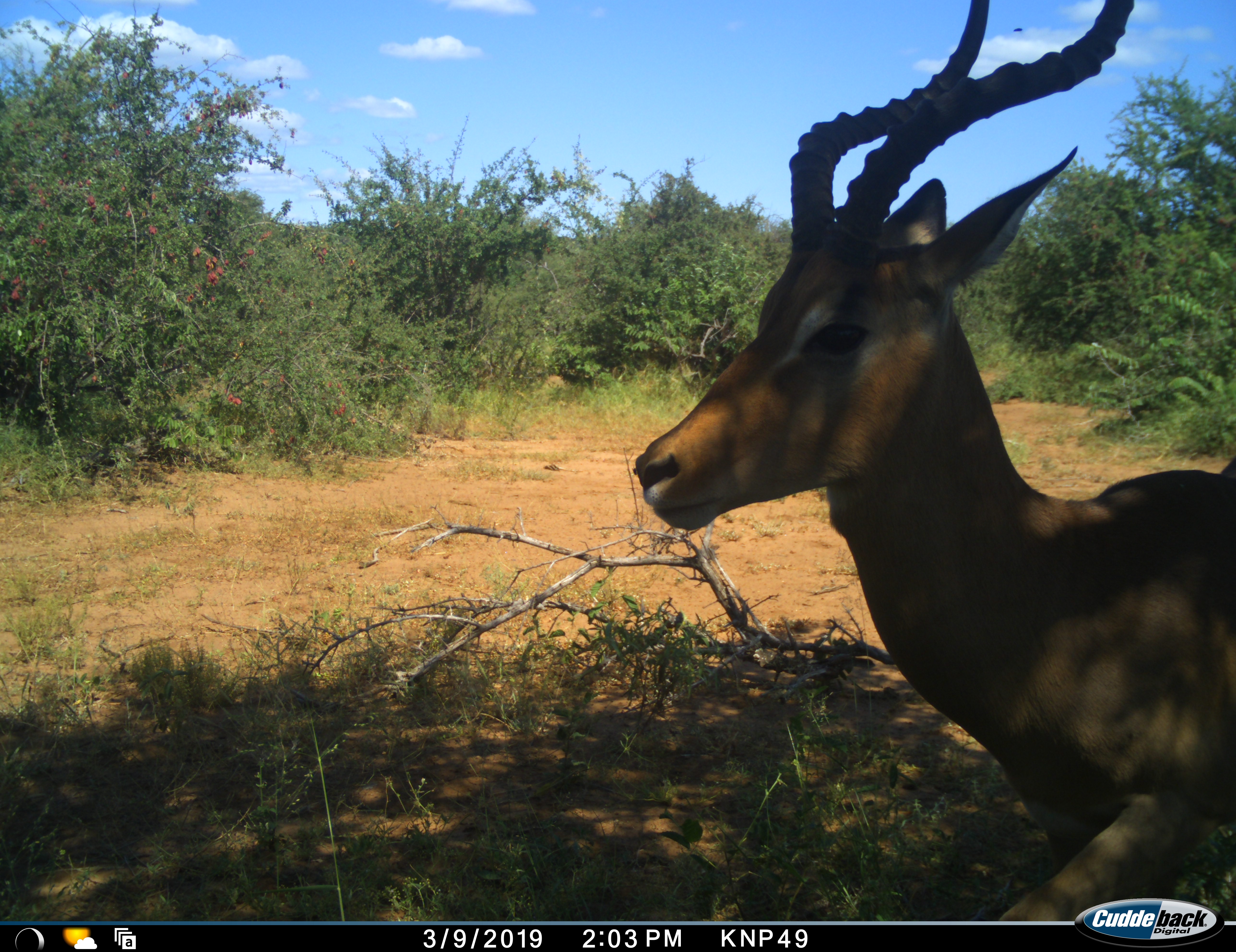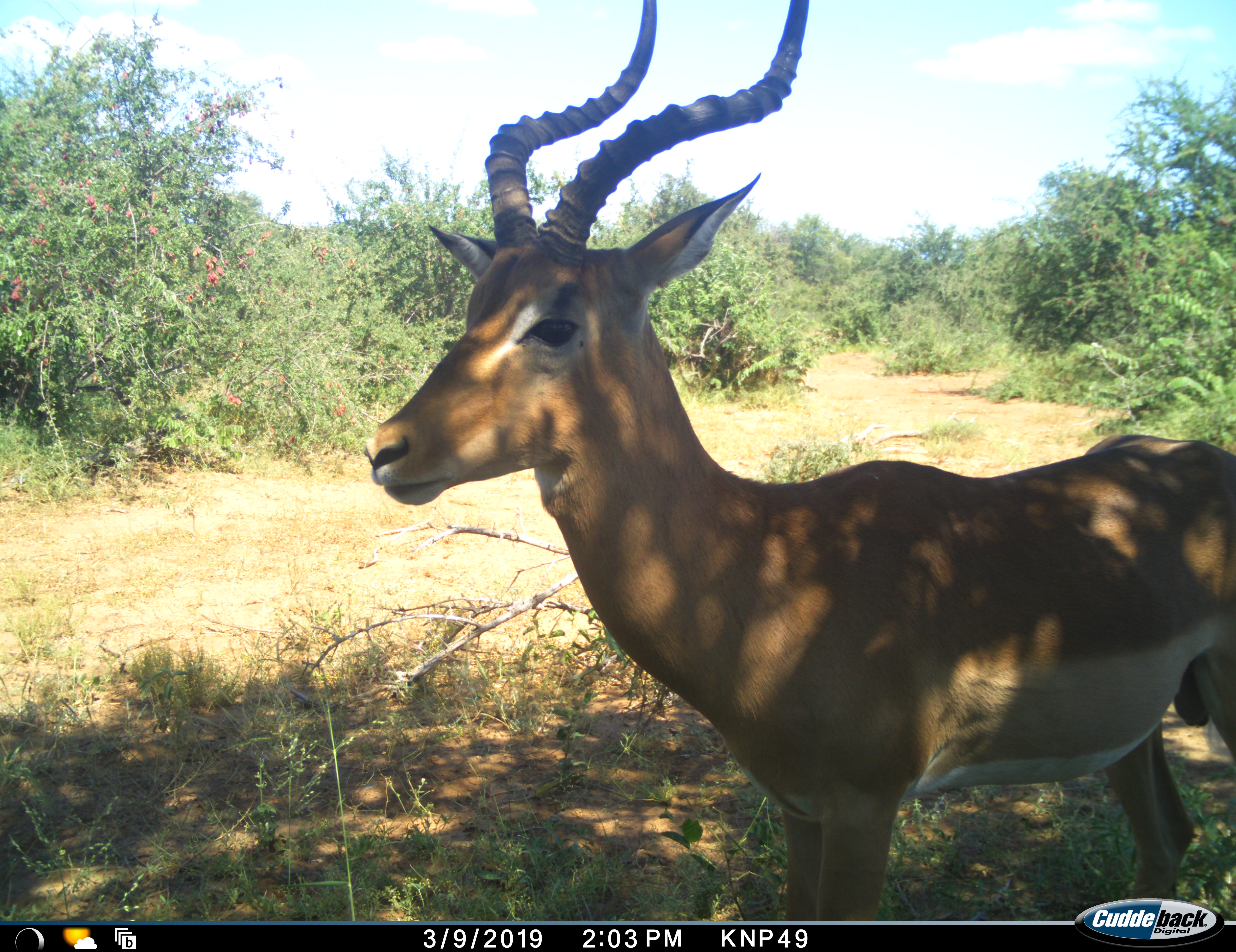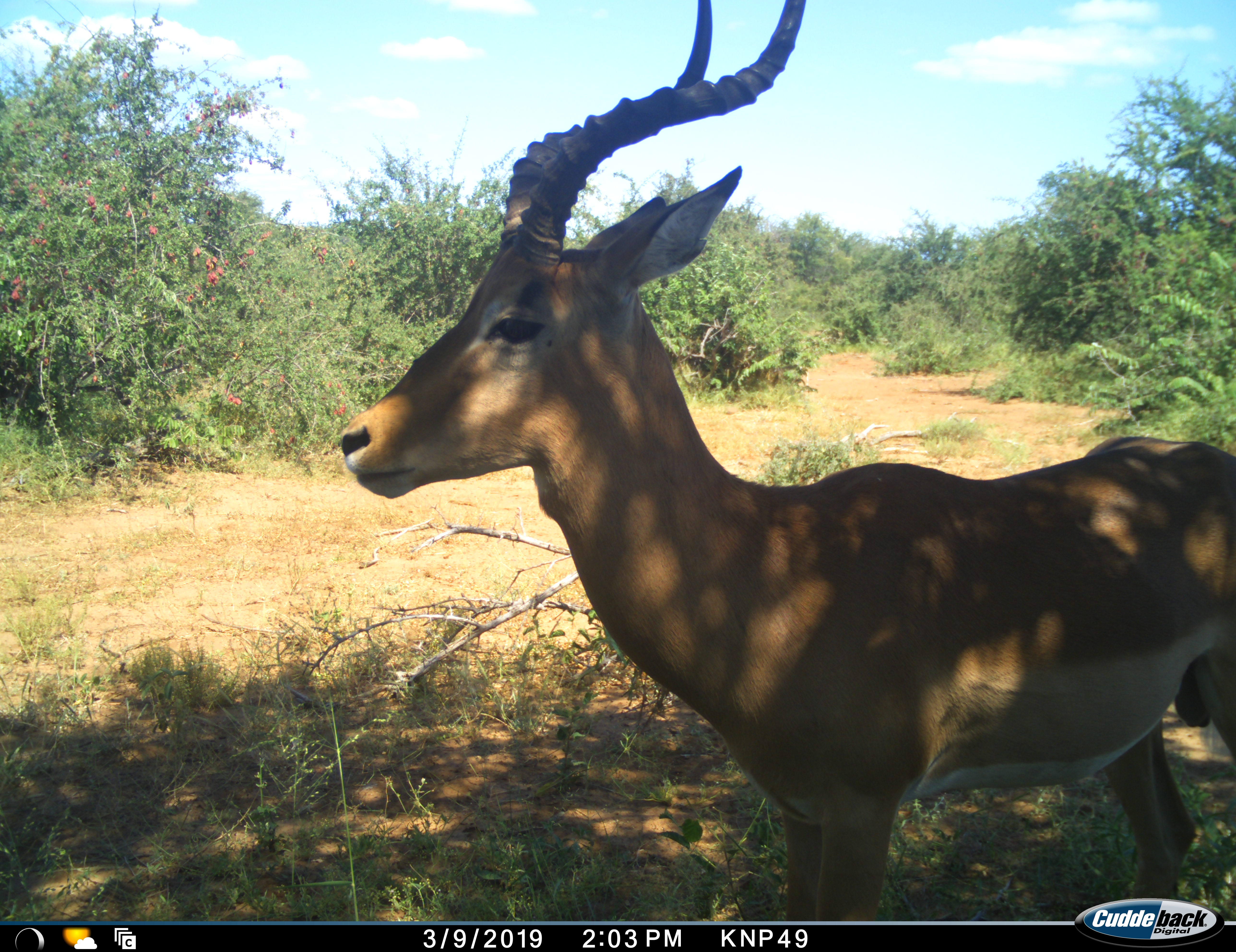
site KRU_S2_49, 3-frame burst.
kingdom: Animalia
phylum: Chordata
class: Mammalia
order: Artiodactyla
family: Bovidae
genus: Aepyceros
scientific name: Aepyceros melampus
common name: impala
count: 1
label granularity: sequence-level